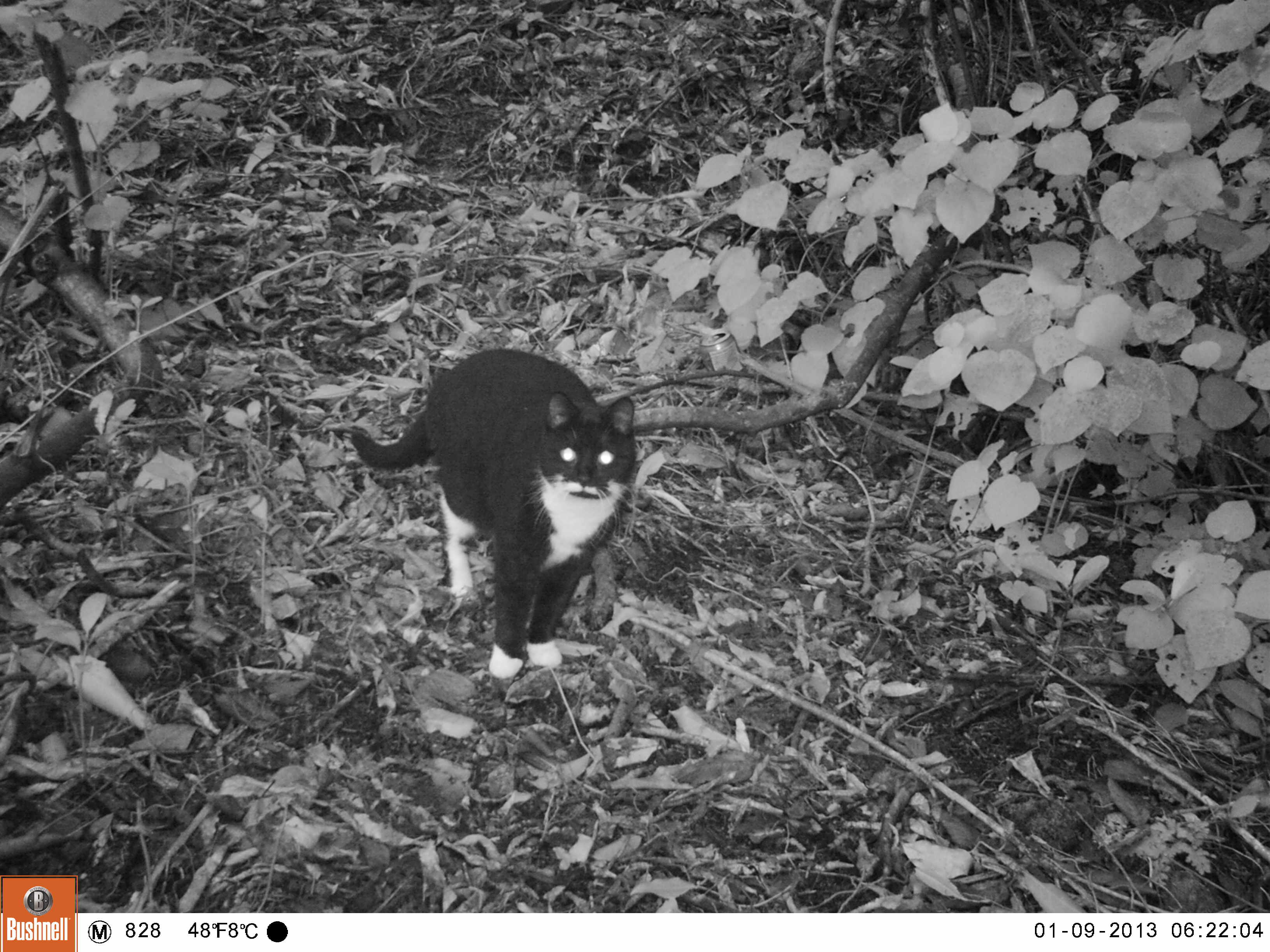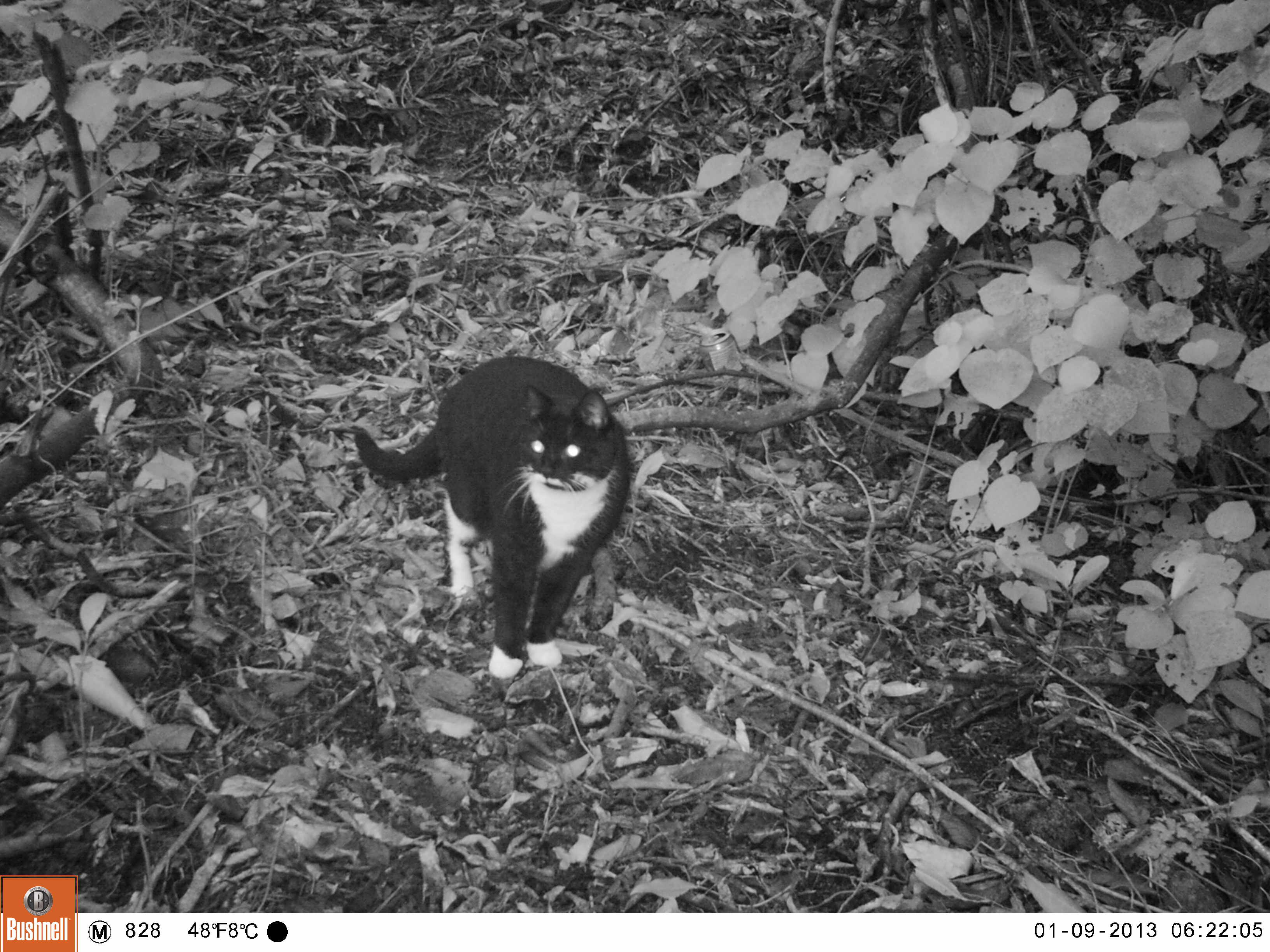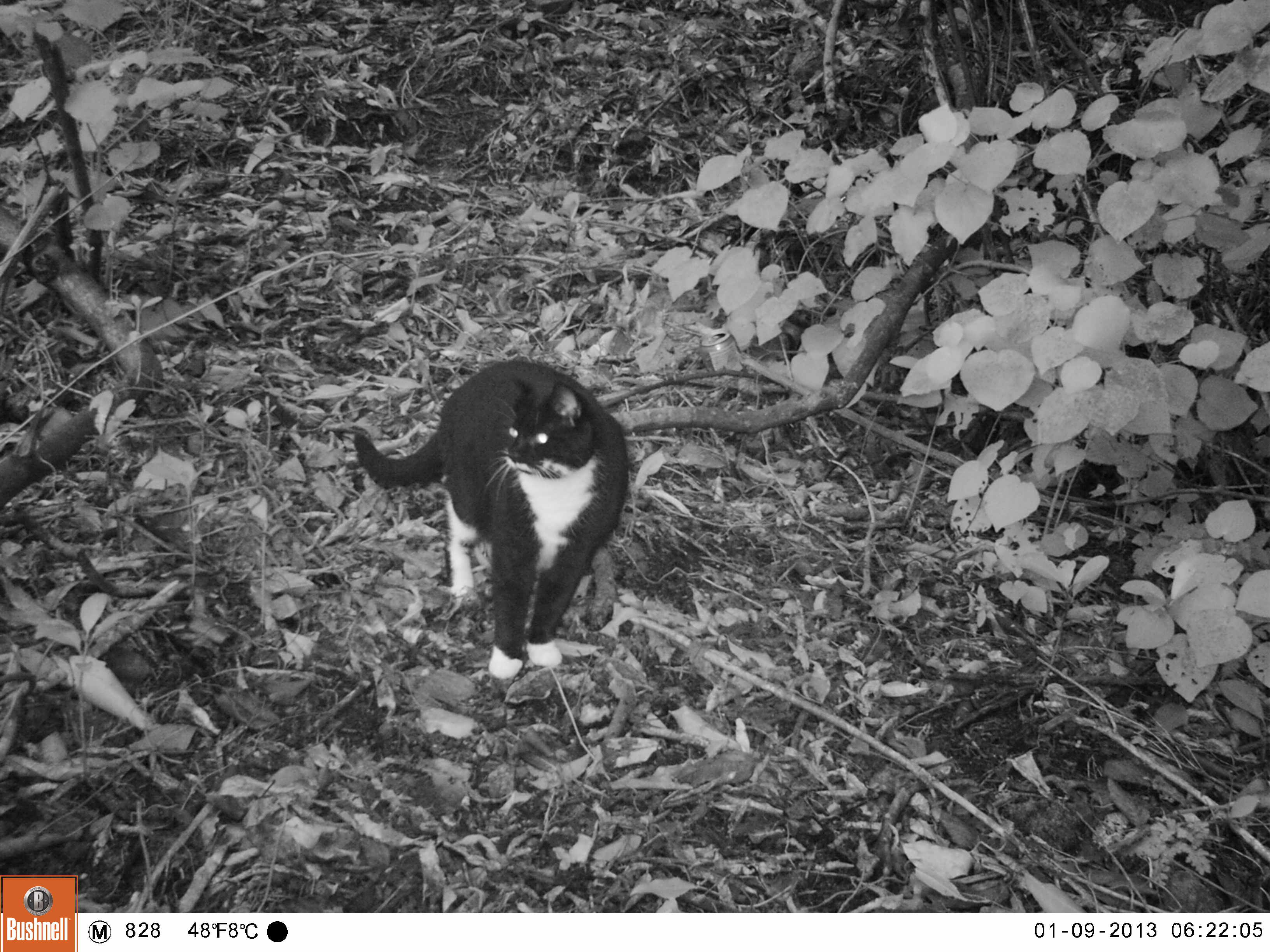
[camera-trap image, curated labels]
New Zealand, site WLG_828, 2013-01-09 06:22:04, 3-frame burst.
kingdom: Animalia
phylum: Chordata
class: Mammalia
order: Carnivora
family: Felidae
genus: Felis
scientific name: Felis catus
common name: domestic cat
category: cat